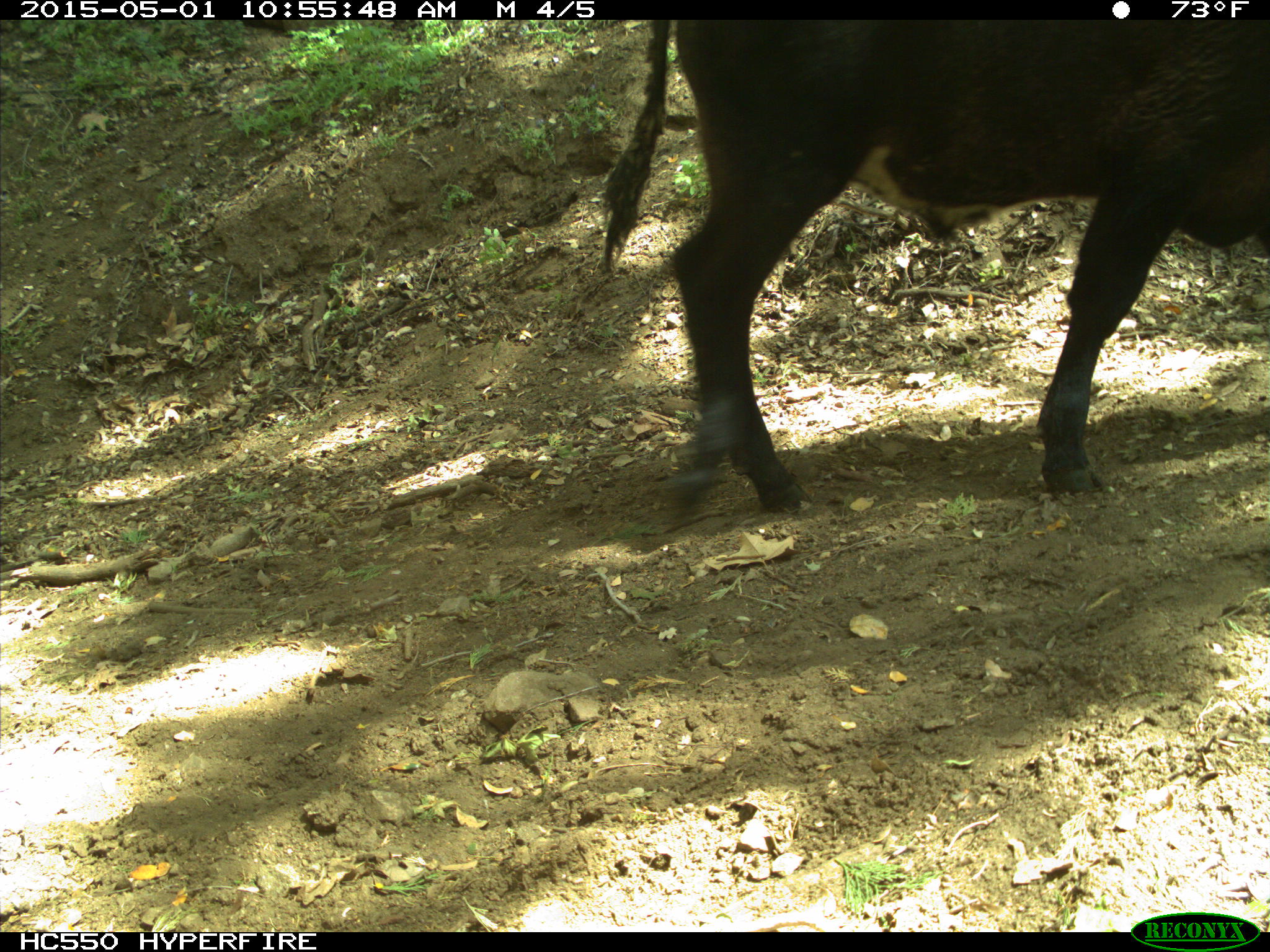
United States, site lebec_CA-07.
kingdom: Animalia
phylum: Chordata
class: Mammalia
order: Artiodactyla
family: Bovidae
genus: Bos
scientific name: Bos taurus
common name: domestic cow